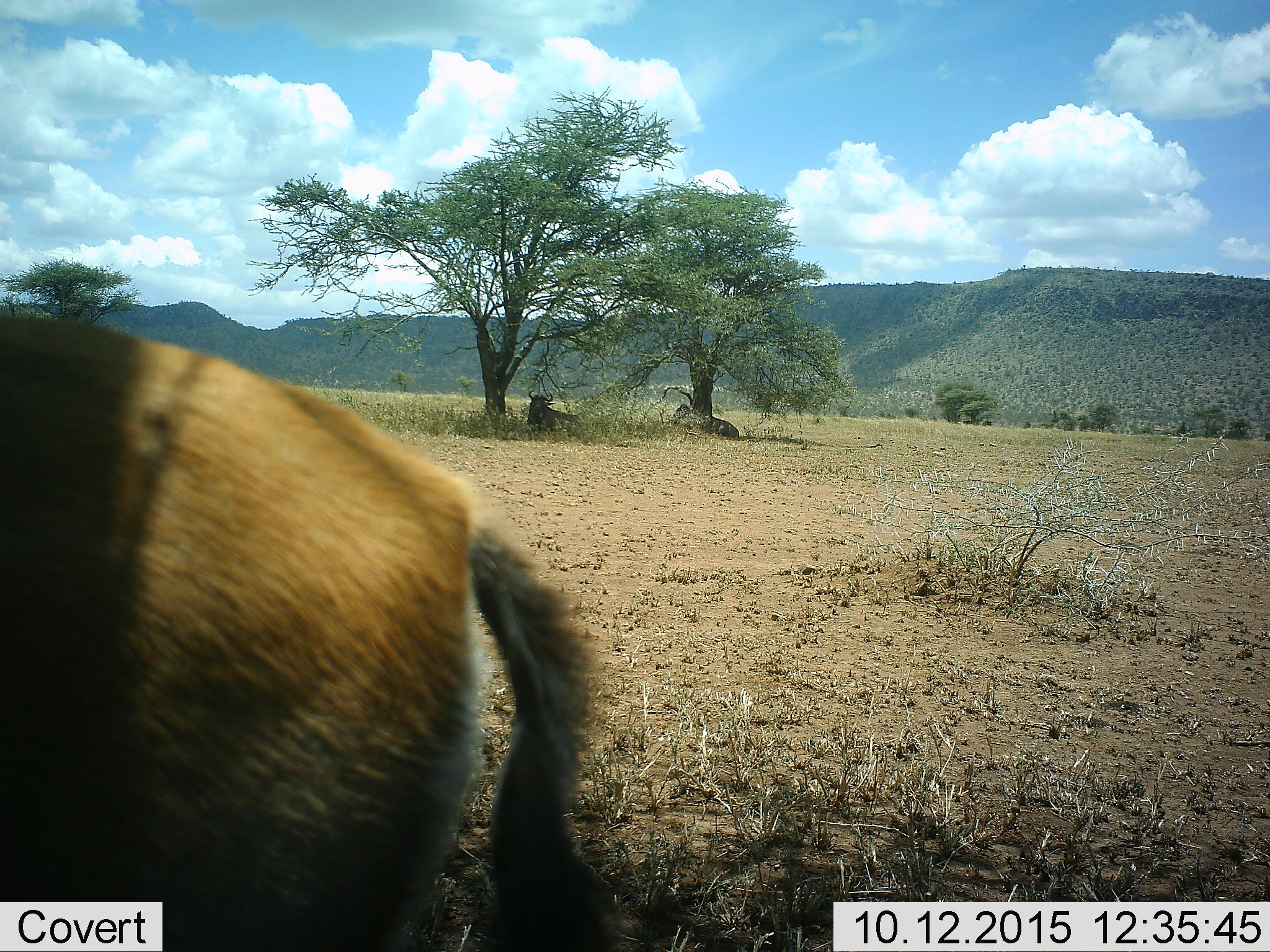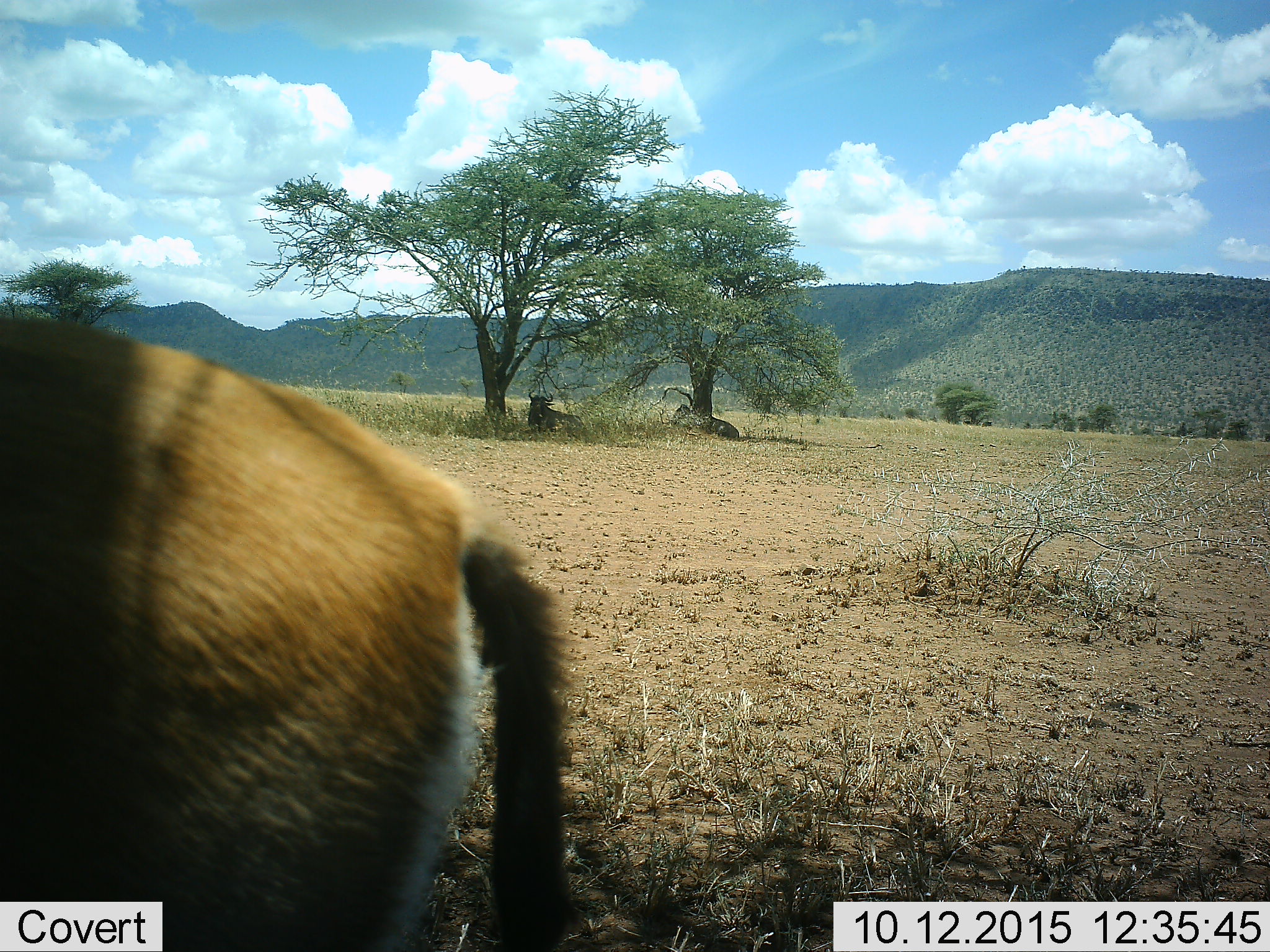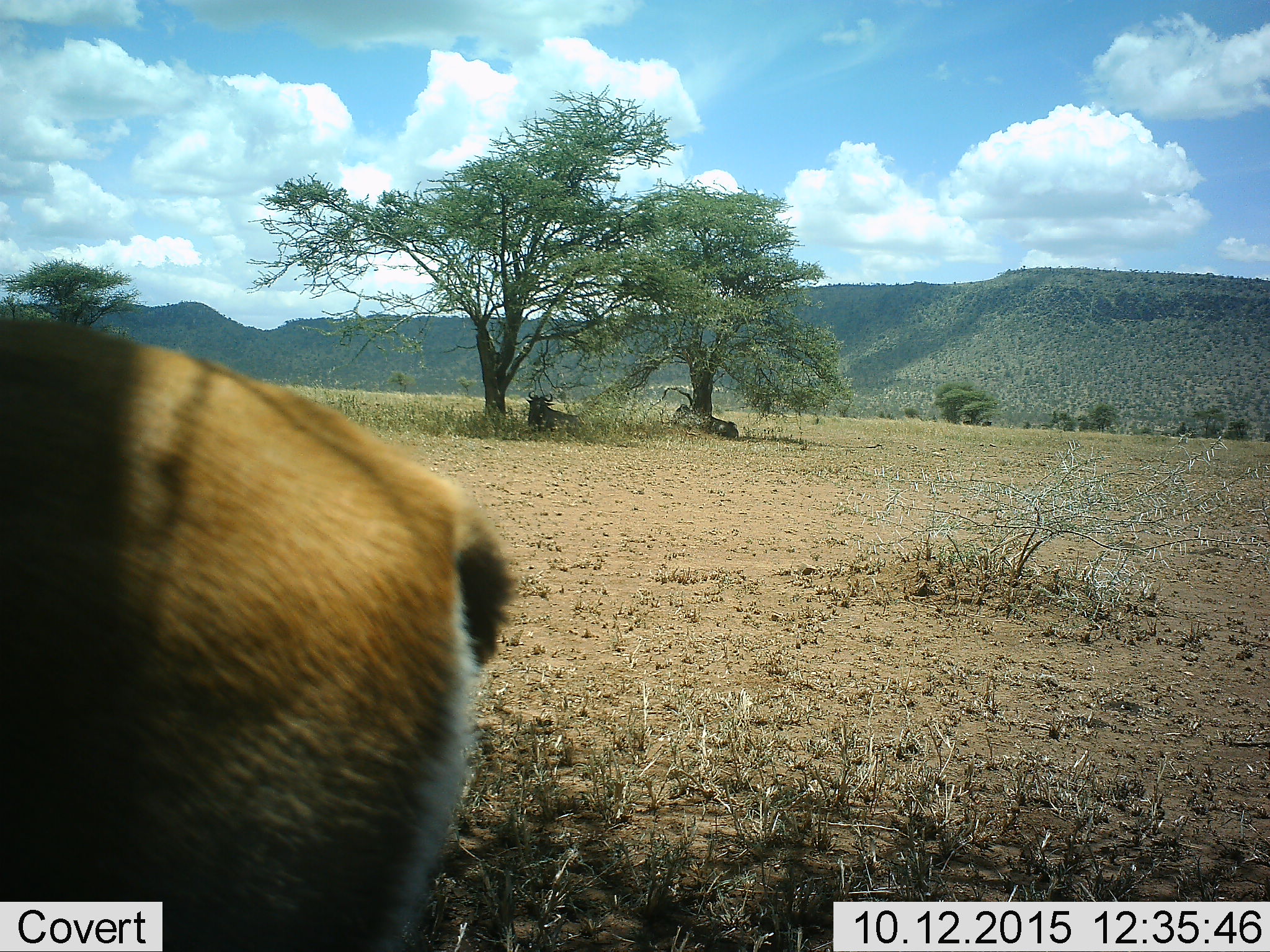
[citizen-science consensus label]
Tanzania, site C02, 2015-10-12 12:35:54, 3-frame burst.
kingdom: Animalia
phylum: Chordata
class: Mammalia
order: Artiodactyla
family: Bovidae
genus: Eudorcas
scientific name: Eudorcas thomsonii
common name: thomson's gazelle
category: gazellethomsons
Gazellethomsons (thomson's gazelle) (Eudorcas thomsonii), count 1. Behavior (volunteer vote fractions): standing 85%, resting 0%, moving 15%, interacting 0%. Young present (vote fraction): 0%. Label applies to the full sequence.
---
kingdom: Animalia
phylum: Chordata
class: Mammalia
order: Artiodactyla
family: Bovidae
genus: Connochaetes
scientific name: Connochaetes taurinus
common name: blue wildebeest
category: wildebeest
Wildebeest (blue wildebeest) (Connochaetes taurinus), count 2. Behavior (volunteer vote fractions): standing 38%, resting 88%, moving 0%, interacting 0%. Young present (vote fraction): 0%. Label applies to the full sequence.